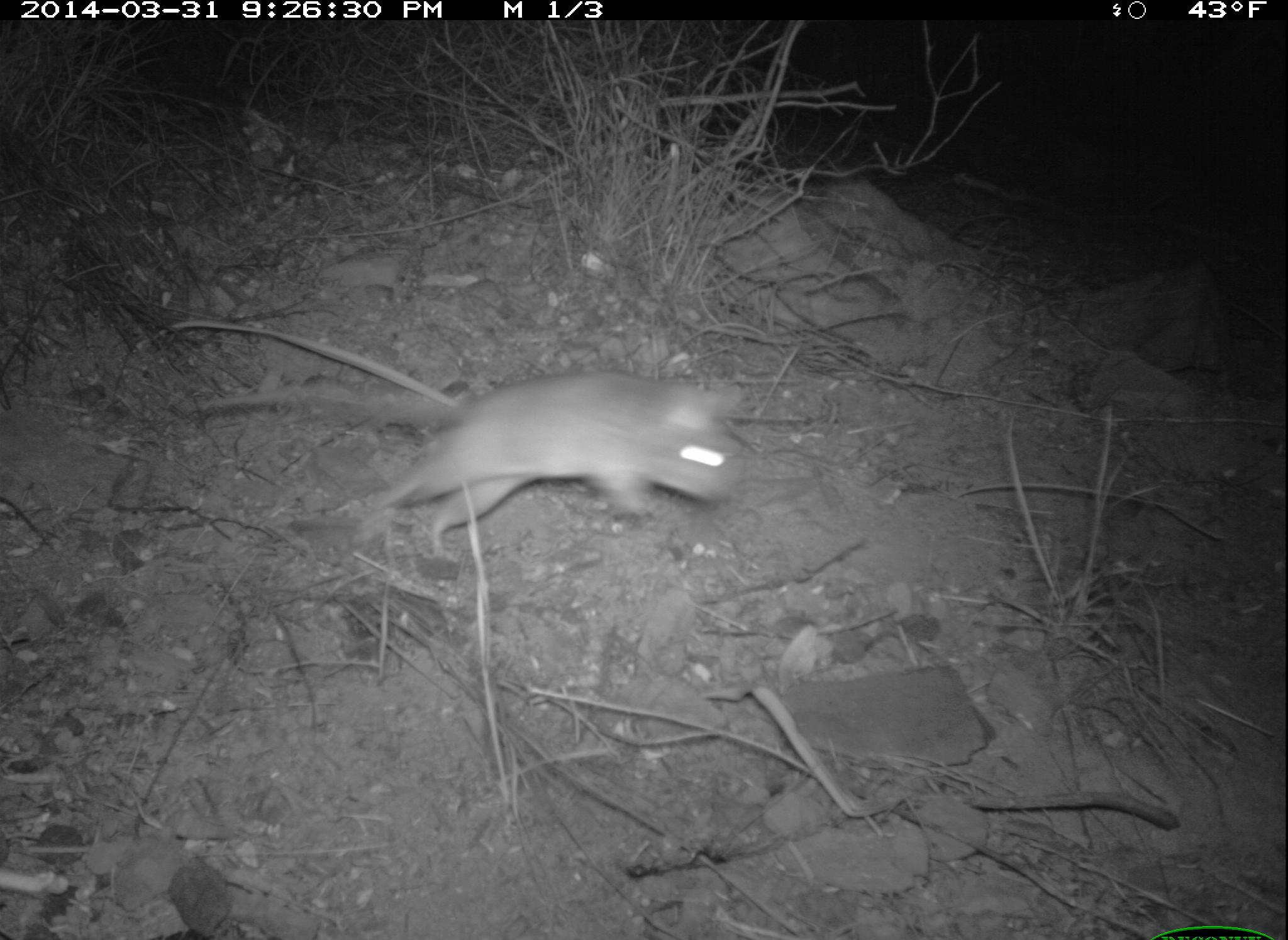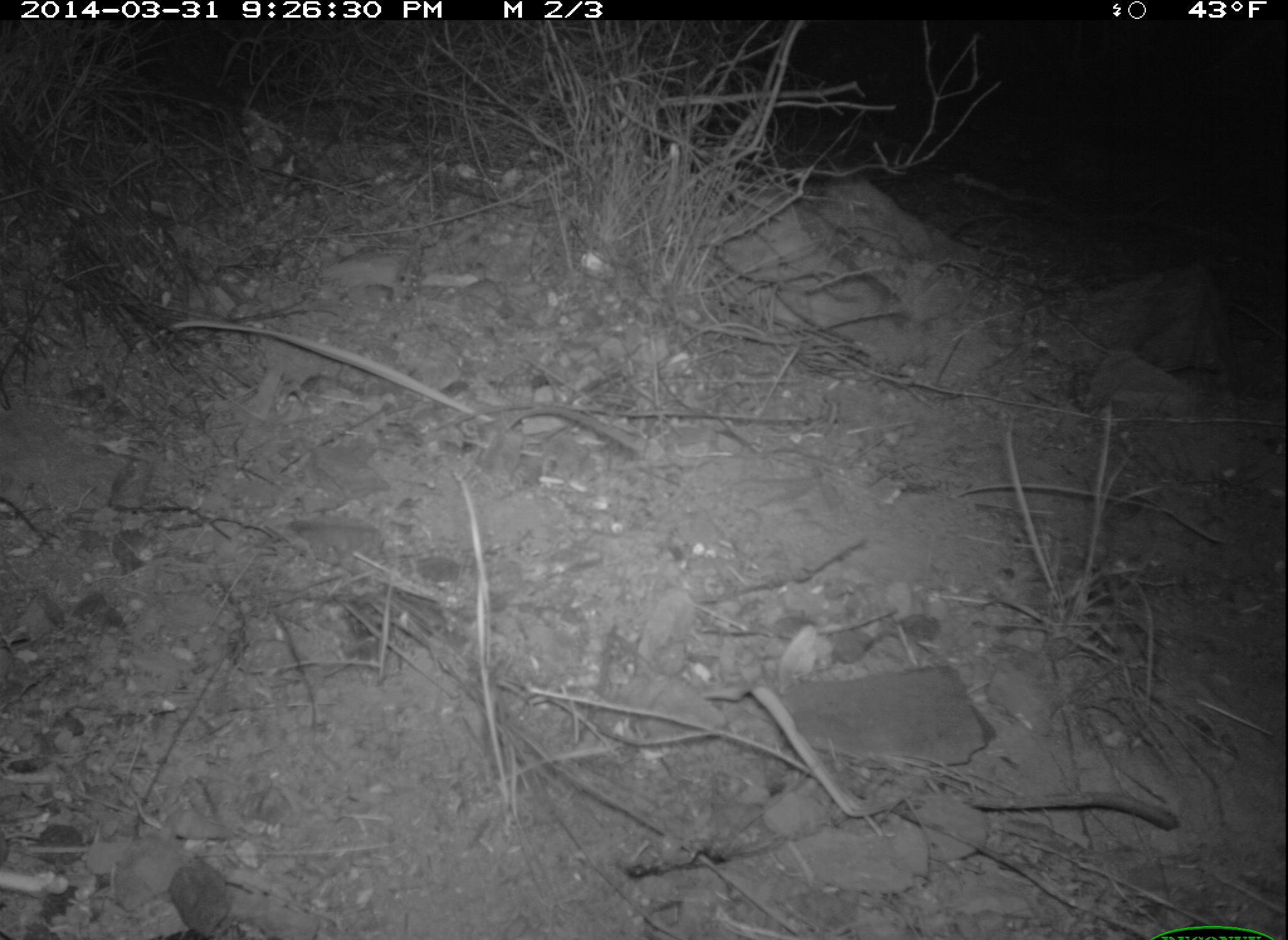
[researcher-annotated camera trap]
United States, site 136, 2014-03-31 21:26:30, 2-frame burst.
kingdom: Animalia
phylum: Chordata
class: Mammalia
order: Rodentia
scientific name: Rodentia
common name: rodent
Rodent (Rodentia).